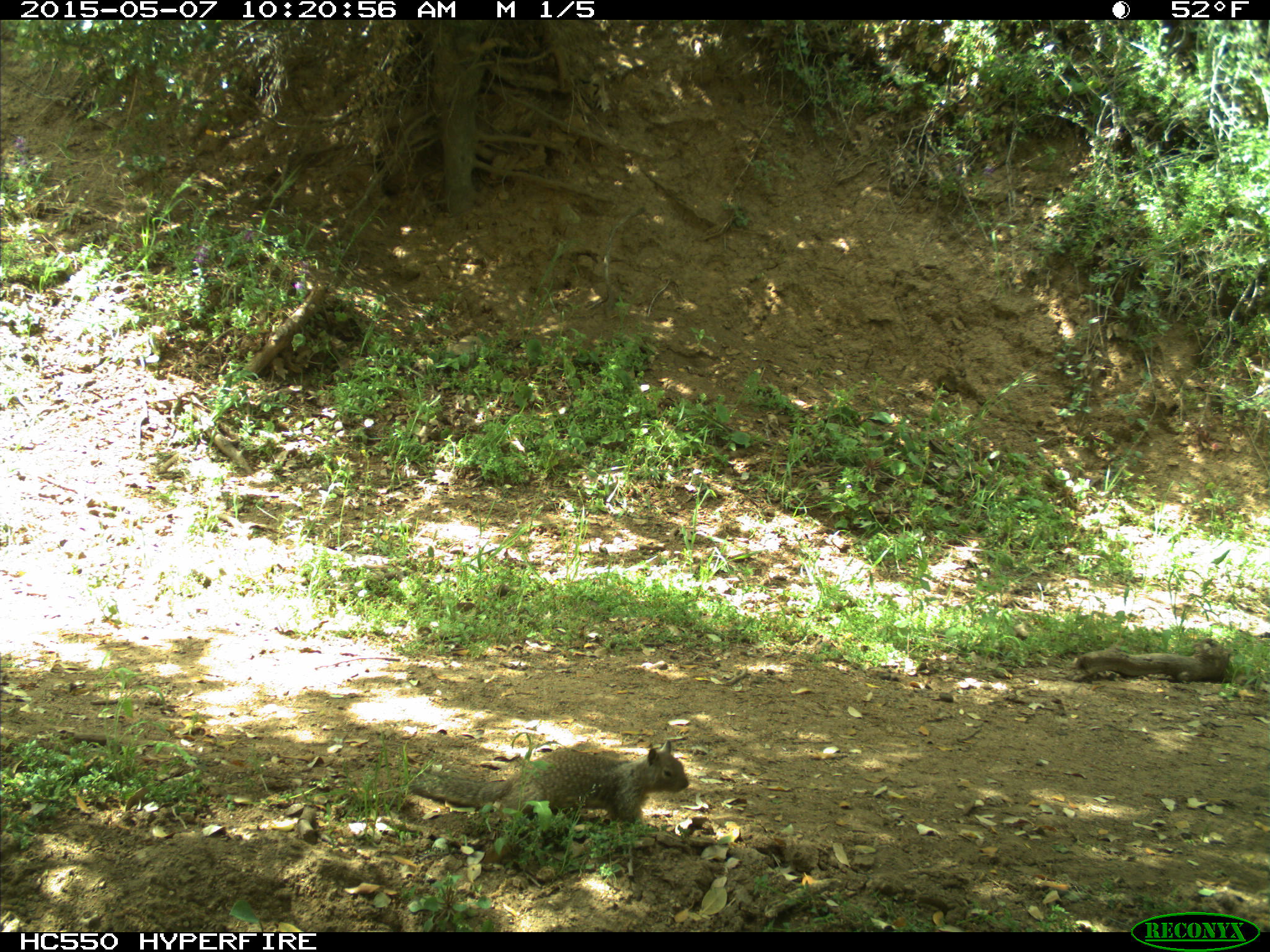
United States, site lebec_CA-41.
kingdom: Animalia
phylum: Chordata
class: Mammalia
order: Rodentia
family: Sciuridae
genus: Otospermophilus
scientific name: Otospermophilus beecheyi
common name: california ground squirrel